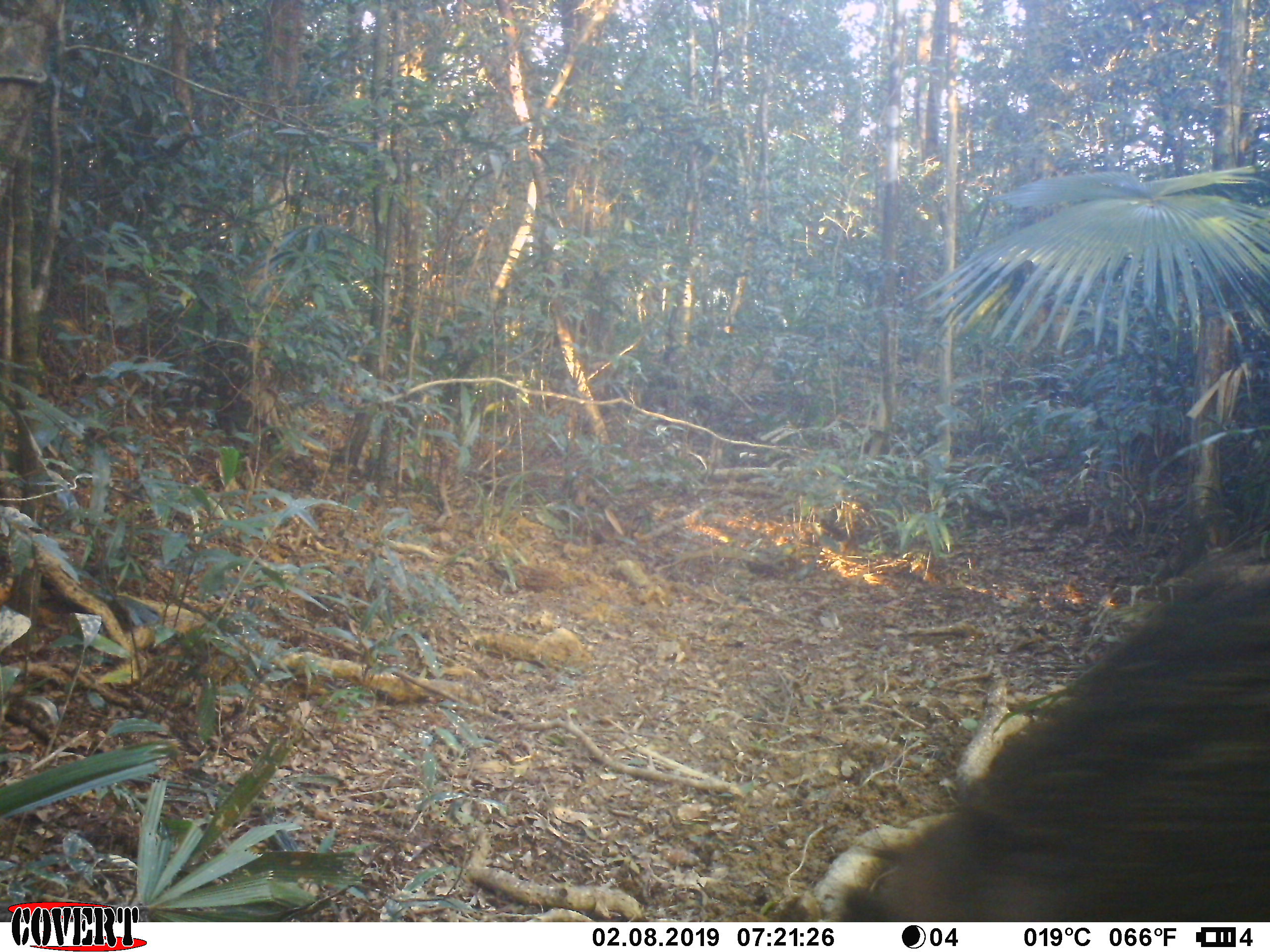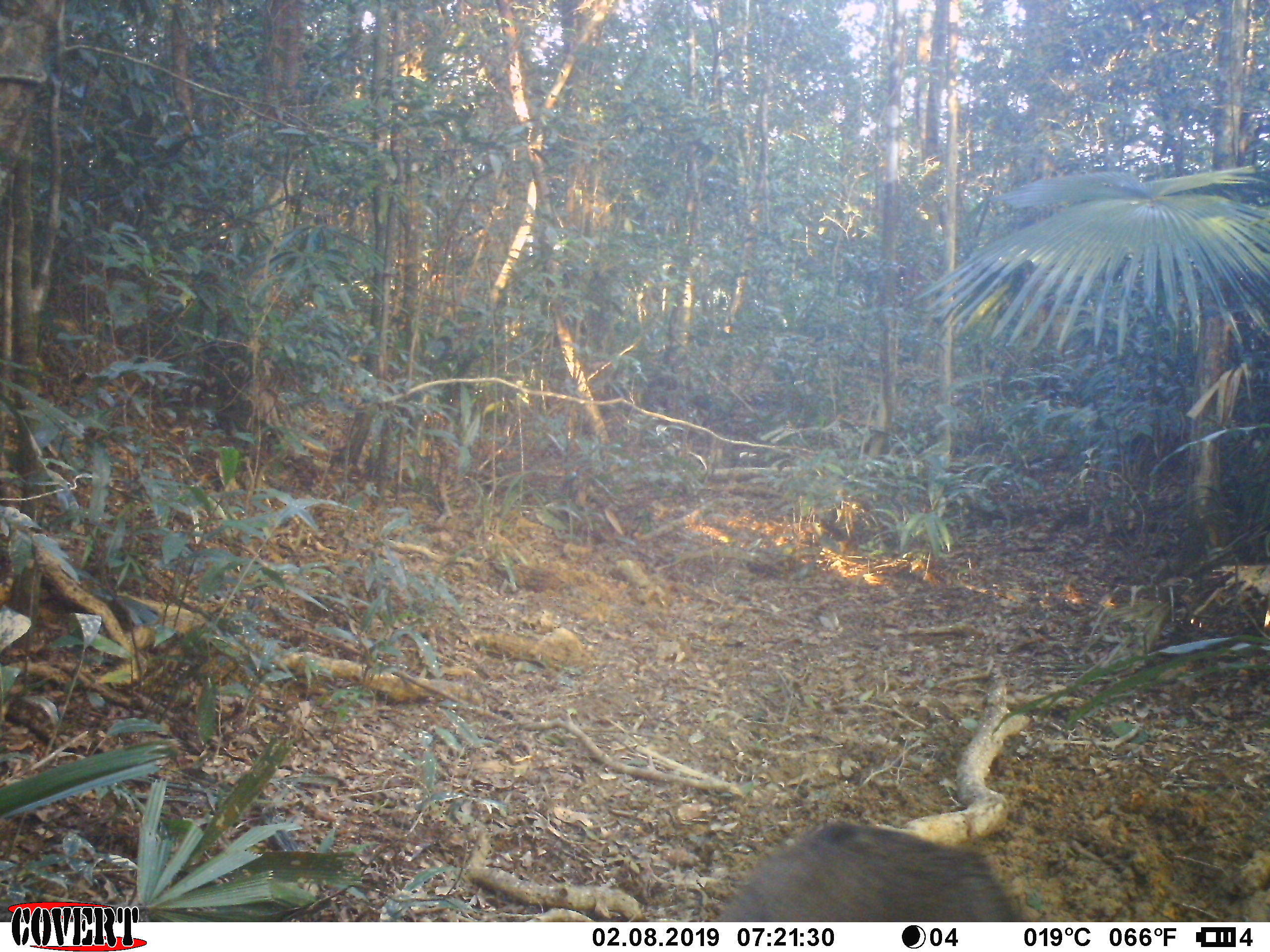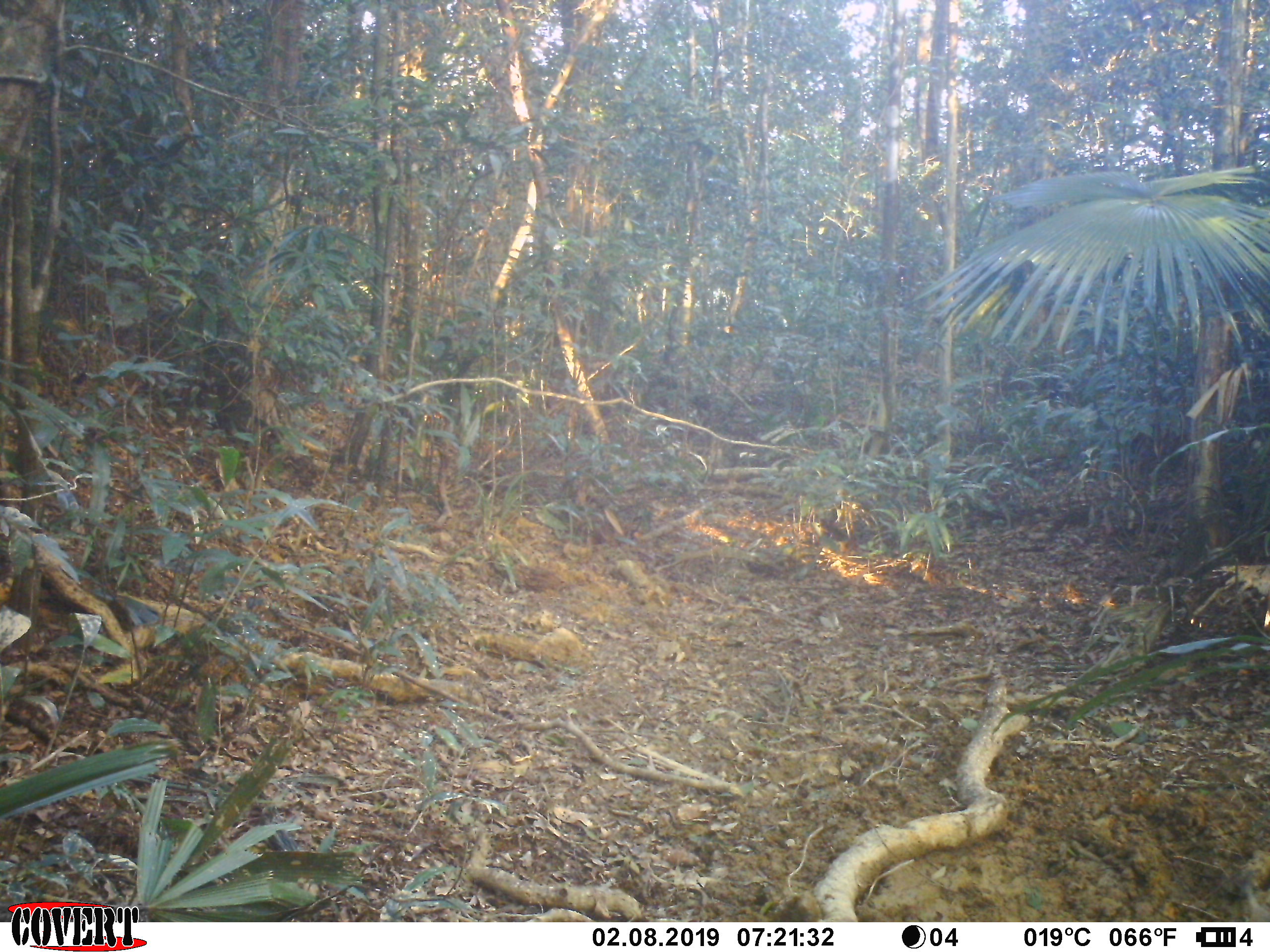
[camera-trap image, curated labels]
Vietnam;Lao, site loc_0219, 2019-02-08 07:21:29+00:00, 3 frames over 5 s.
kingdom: Animalia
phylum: Chordata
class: Mammalia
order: Artiodactyla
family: Suidae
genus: Sus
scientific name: Sus scrofa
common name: eurasian wild pig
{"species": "eurasian wild pig (Sus scrofa)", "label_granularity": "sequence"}